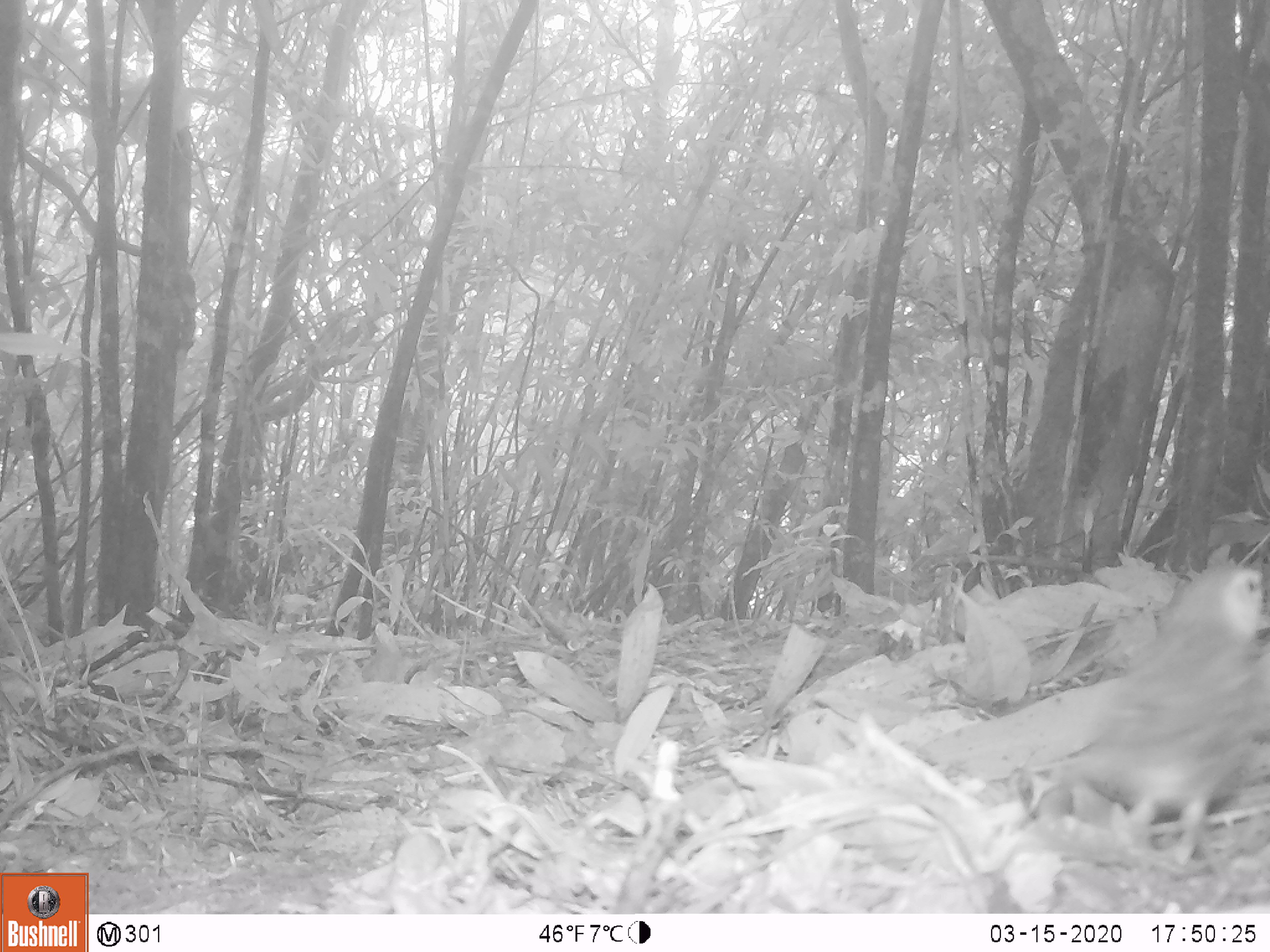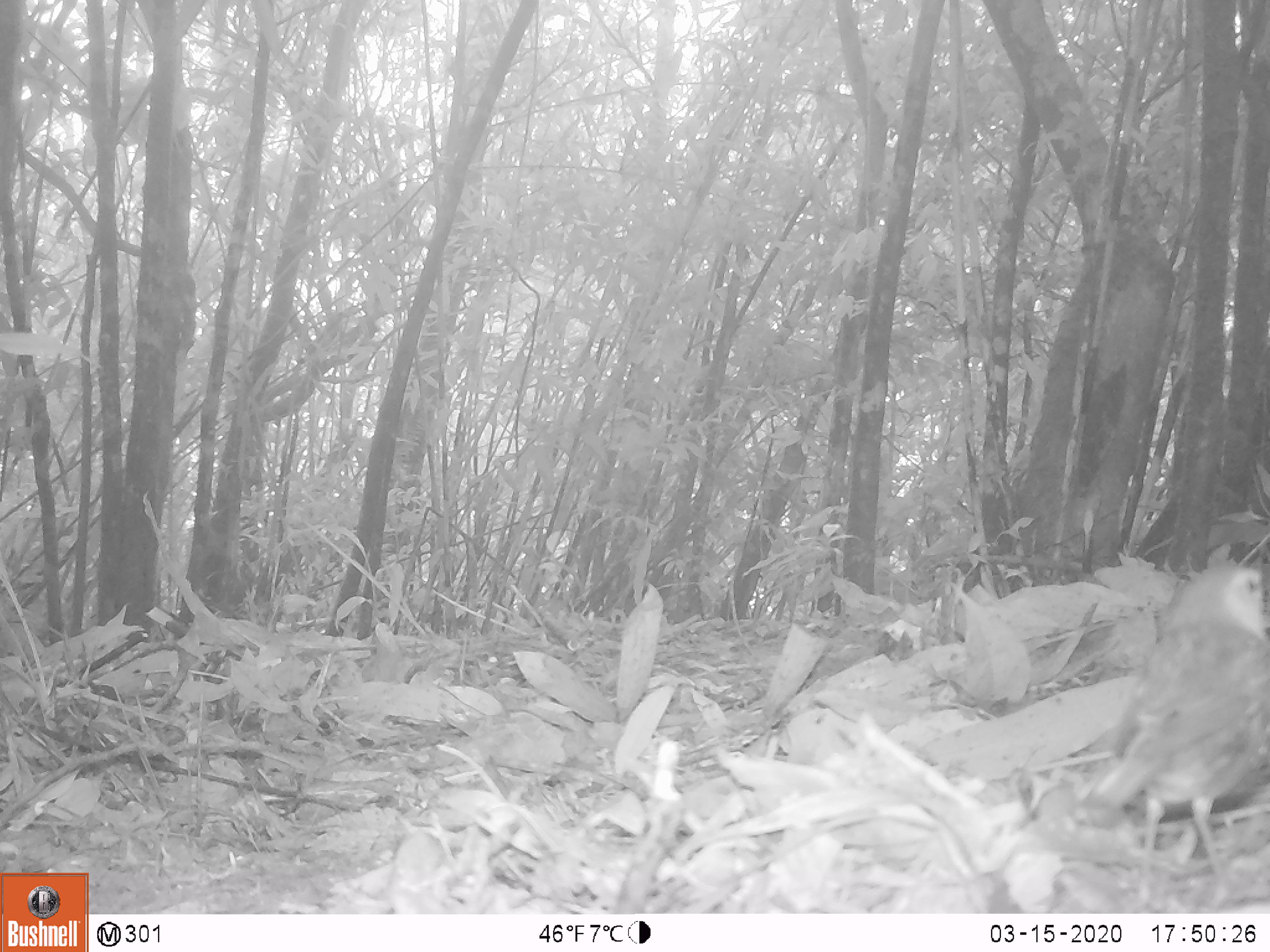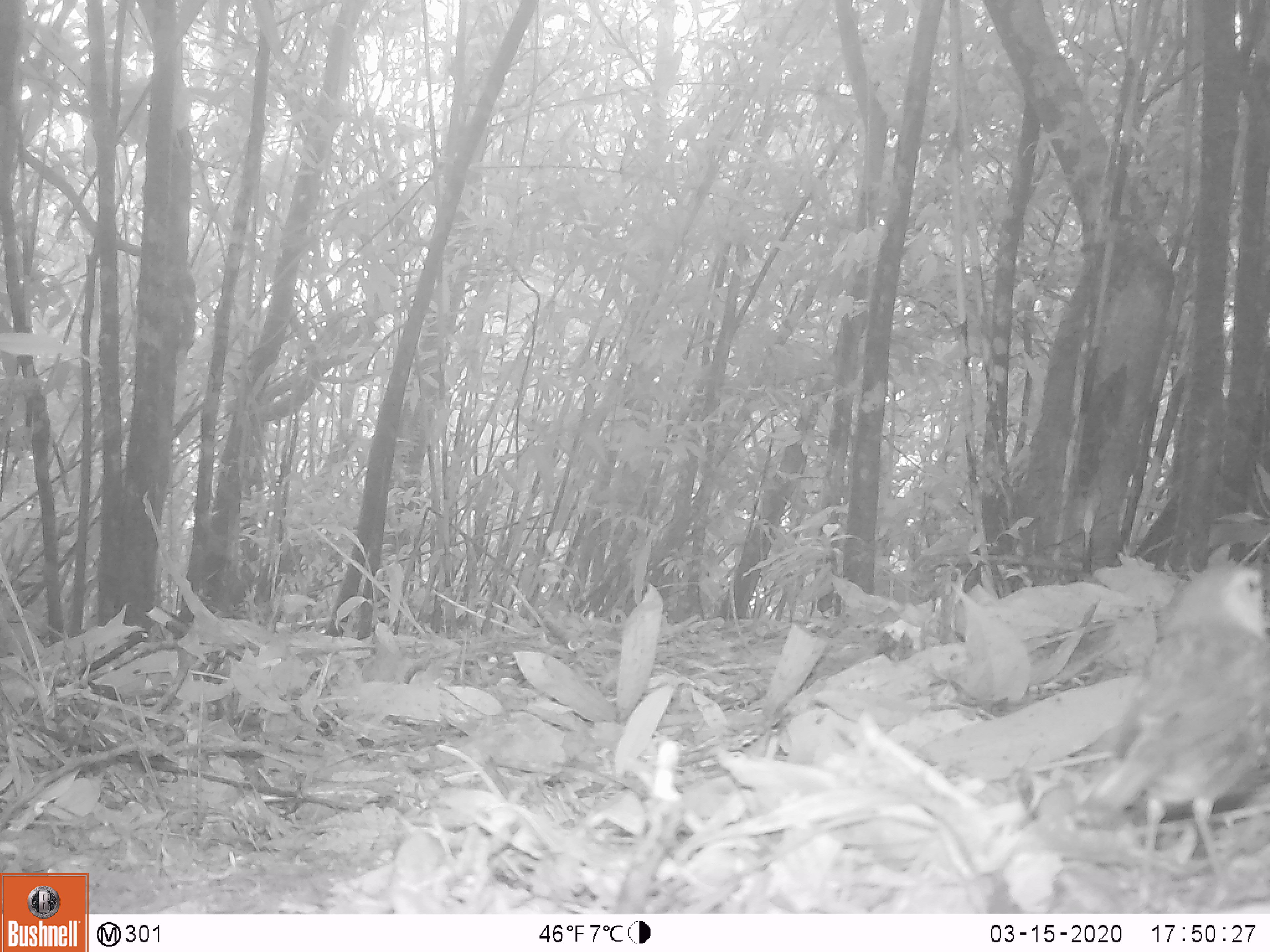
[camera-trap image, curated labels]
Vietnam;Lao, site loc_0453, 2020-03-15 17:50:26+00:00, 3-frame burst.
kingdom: Animalia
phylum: Chordata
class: Aves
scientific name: Aves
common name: bird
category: unidentified bird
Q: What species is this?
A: Unidentified bird (bird) (Aves).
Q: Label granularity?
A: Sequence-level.